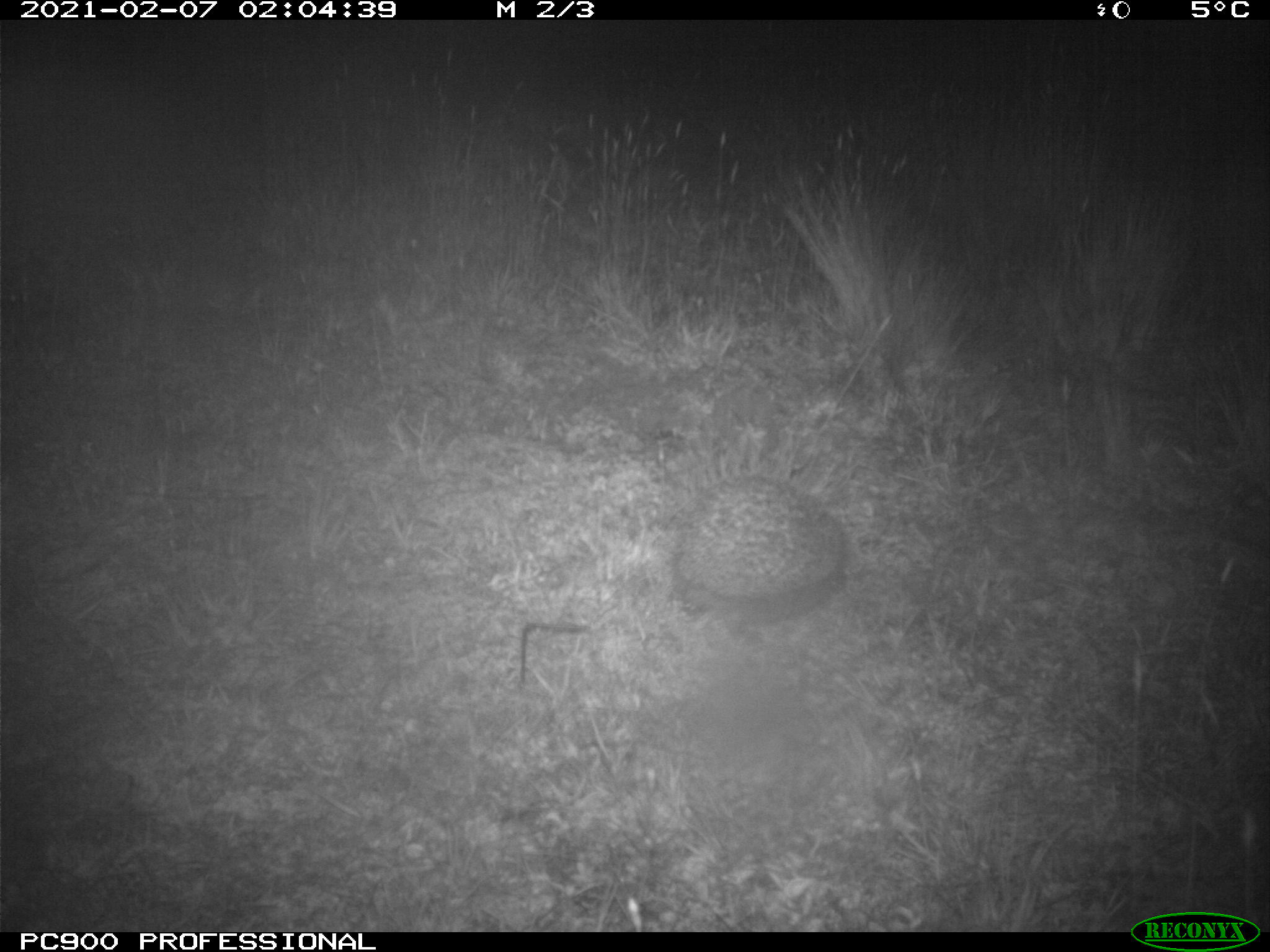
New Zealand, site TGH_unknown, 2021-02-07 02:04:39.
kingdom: Animalia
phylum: Chordata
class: Mammalia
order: Eulipotyphla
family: Erinaceidae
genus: Erinaceus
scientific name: Erinaceus europaeus europaeus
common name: european hedgehog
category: hedgehog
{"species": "hedgehog (european hedgehog) (Erinaceus europaeus europaeus)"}